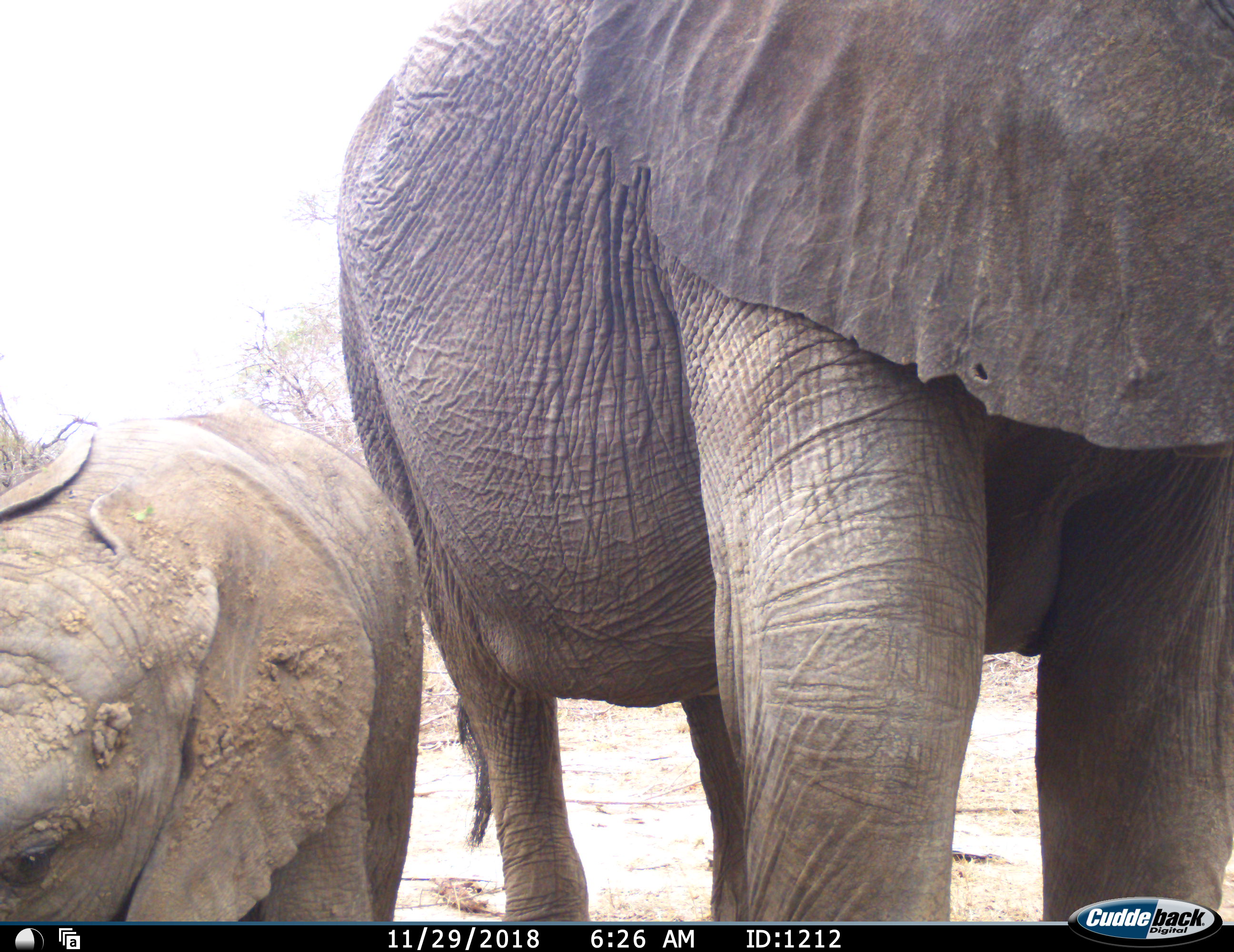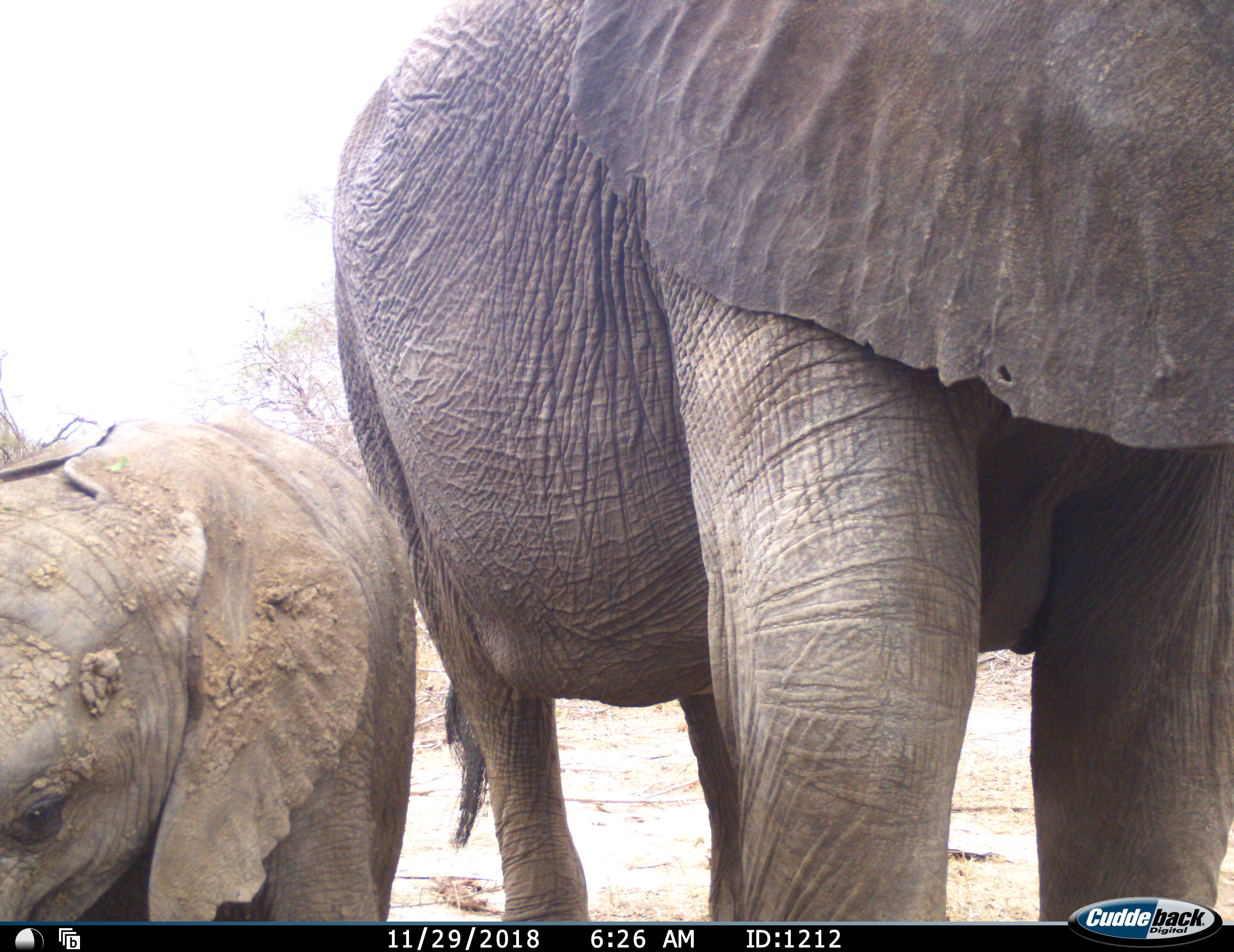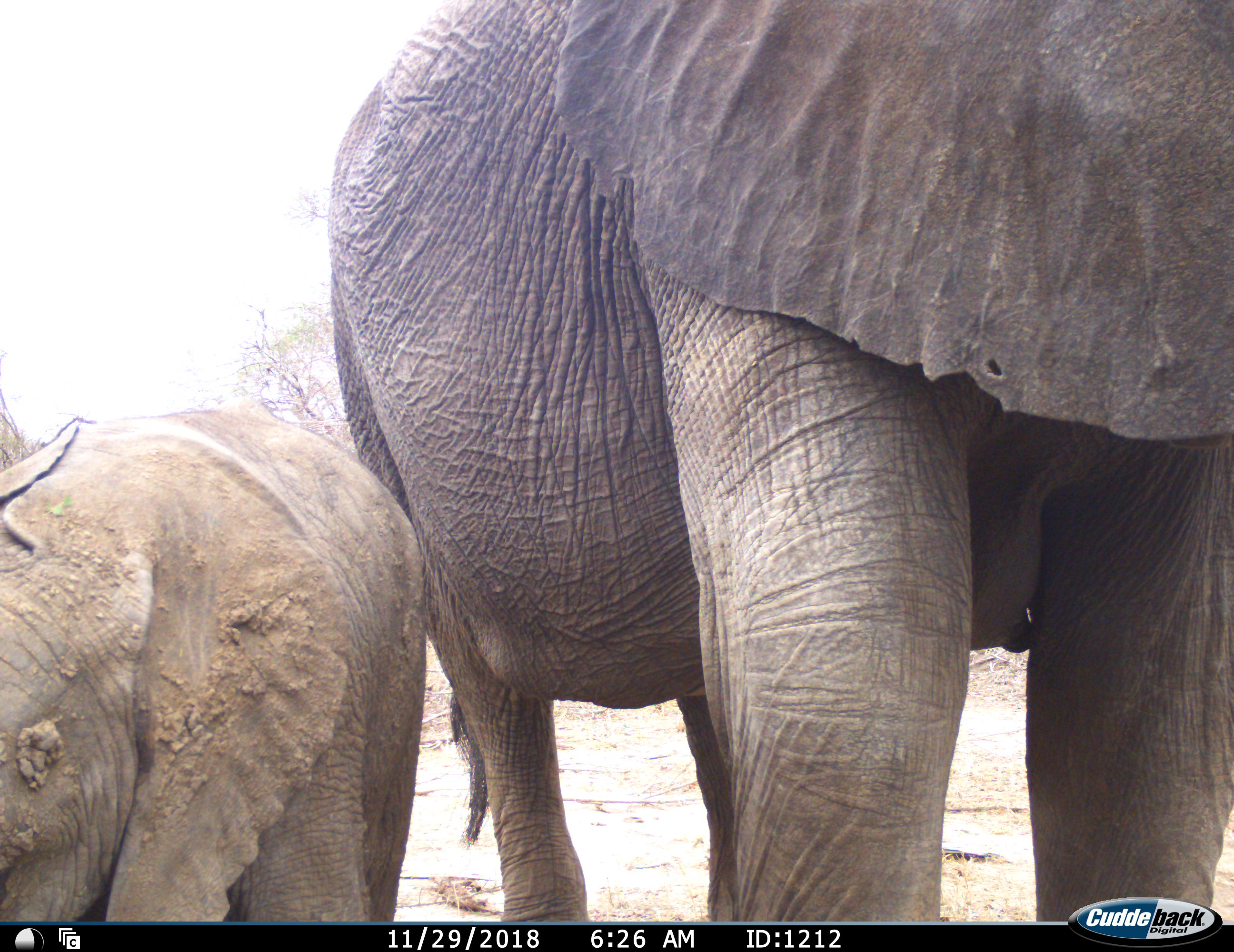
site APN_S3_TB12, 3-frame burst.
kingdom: Animalia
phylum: Chordata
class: Mammalia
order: Proboscidea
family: Elephantidae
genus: Loxodonta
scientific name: Loxodonta africana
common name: african bush elephant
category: elephant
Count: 2.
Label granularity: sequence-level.